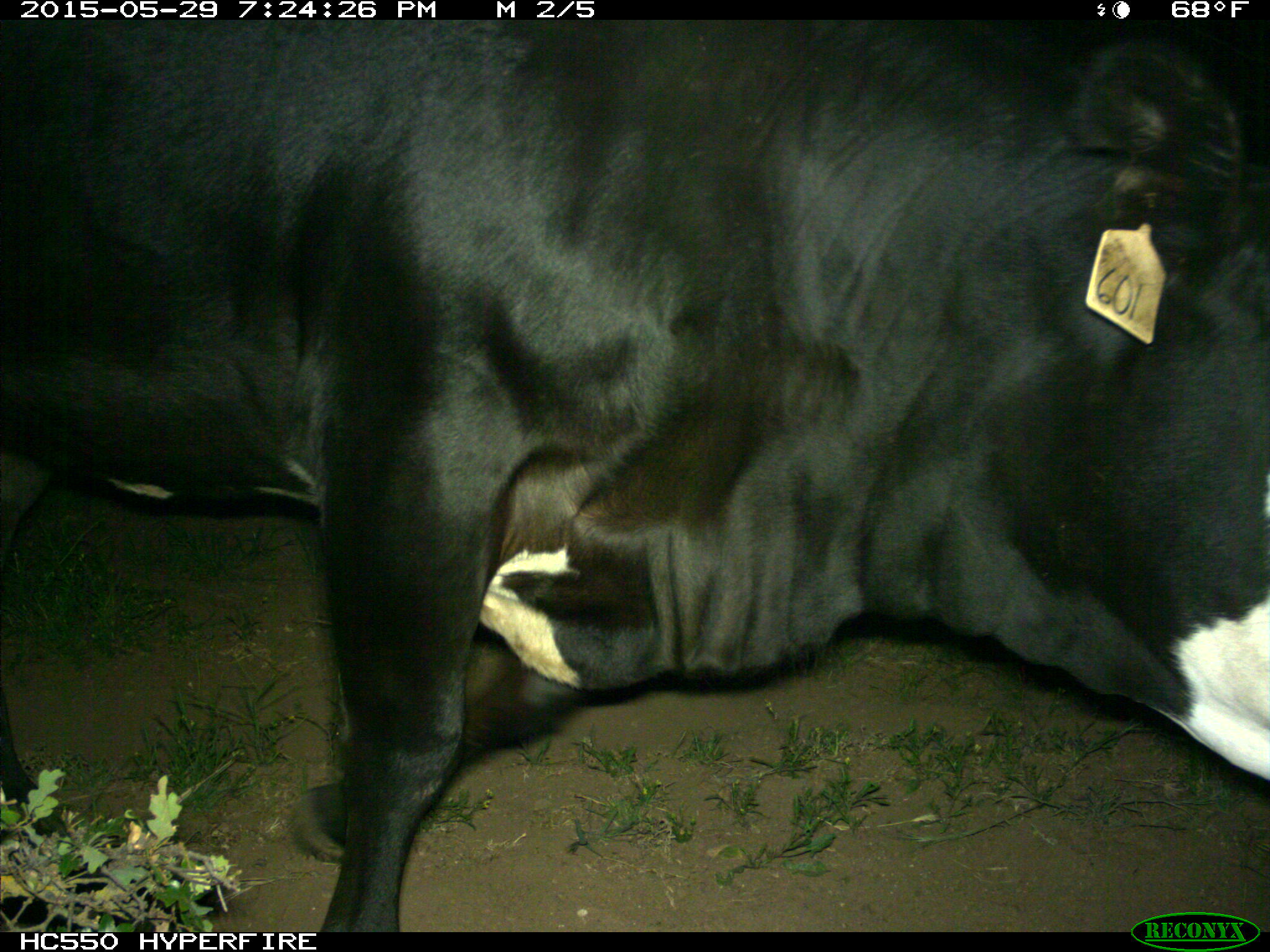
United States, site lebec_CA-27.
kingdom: Animalia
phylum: Chordata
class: Mammalia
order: Artiodactyla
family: Bovidae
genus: Bos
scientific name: Bos taurus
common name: domestic cow